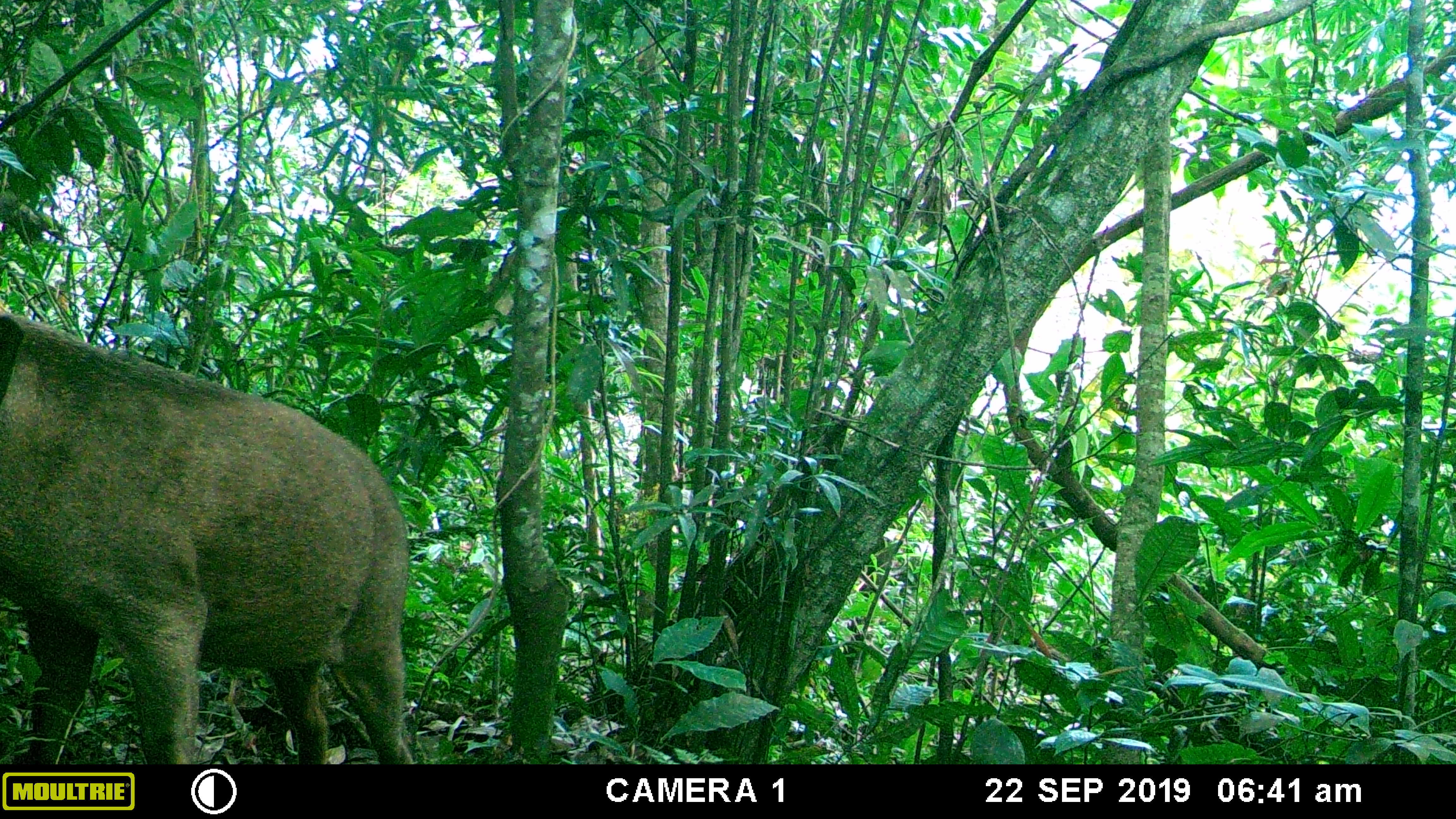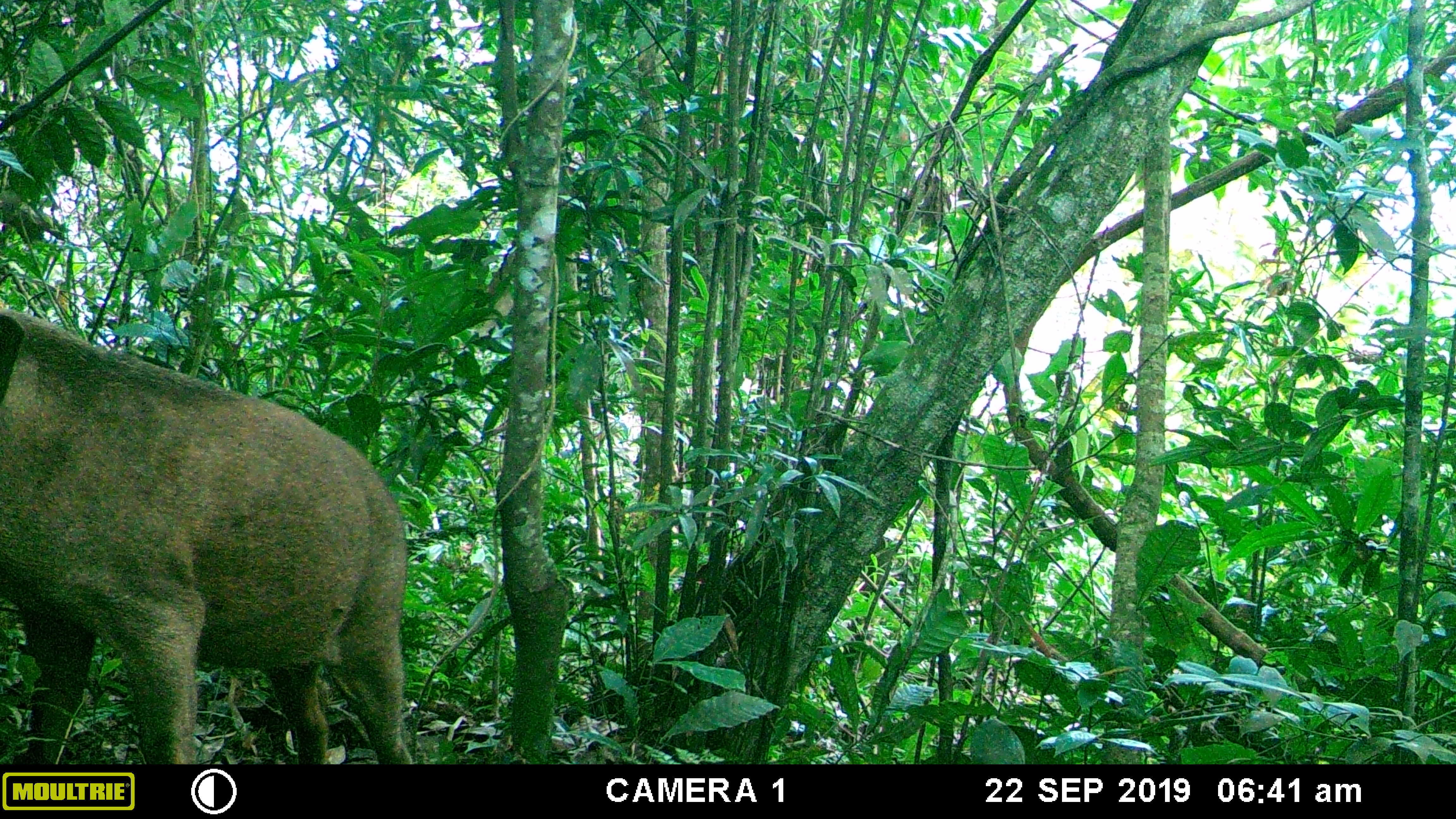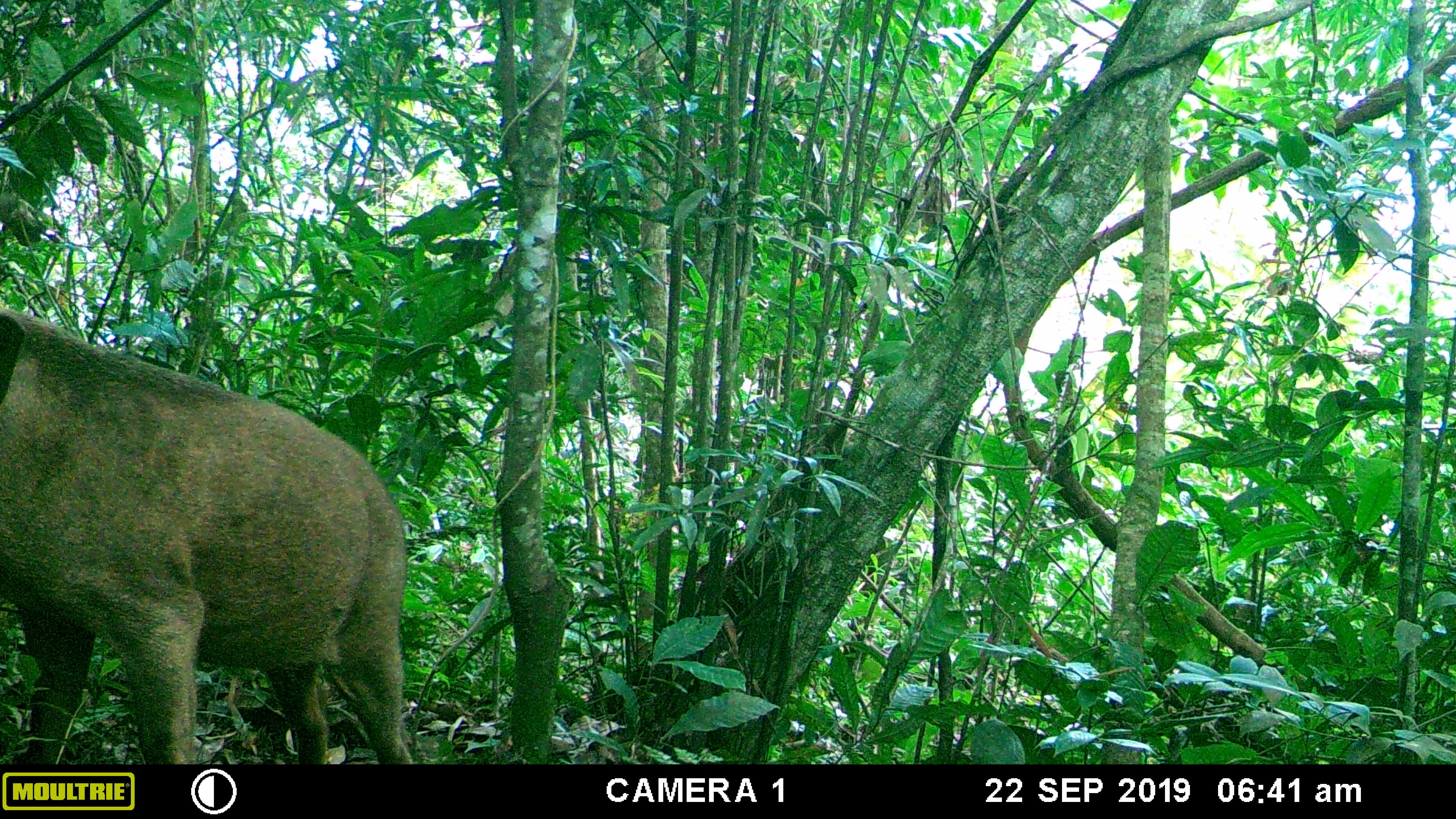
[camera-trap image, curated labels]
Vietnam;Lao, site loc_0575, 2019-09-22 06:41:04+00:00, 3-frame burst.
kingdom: Animalia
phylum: Chordata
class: Mammalia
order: Artiodactyla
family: Suidae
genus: Sus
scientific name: Sus scrofa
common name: eurasian wild pig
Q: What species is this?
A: Eurasian wild pig (Sus scrofa).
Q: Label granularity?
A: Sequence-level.